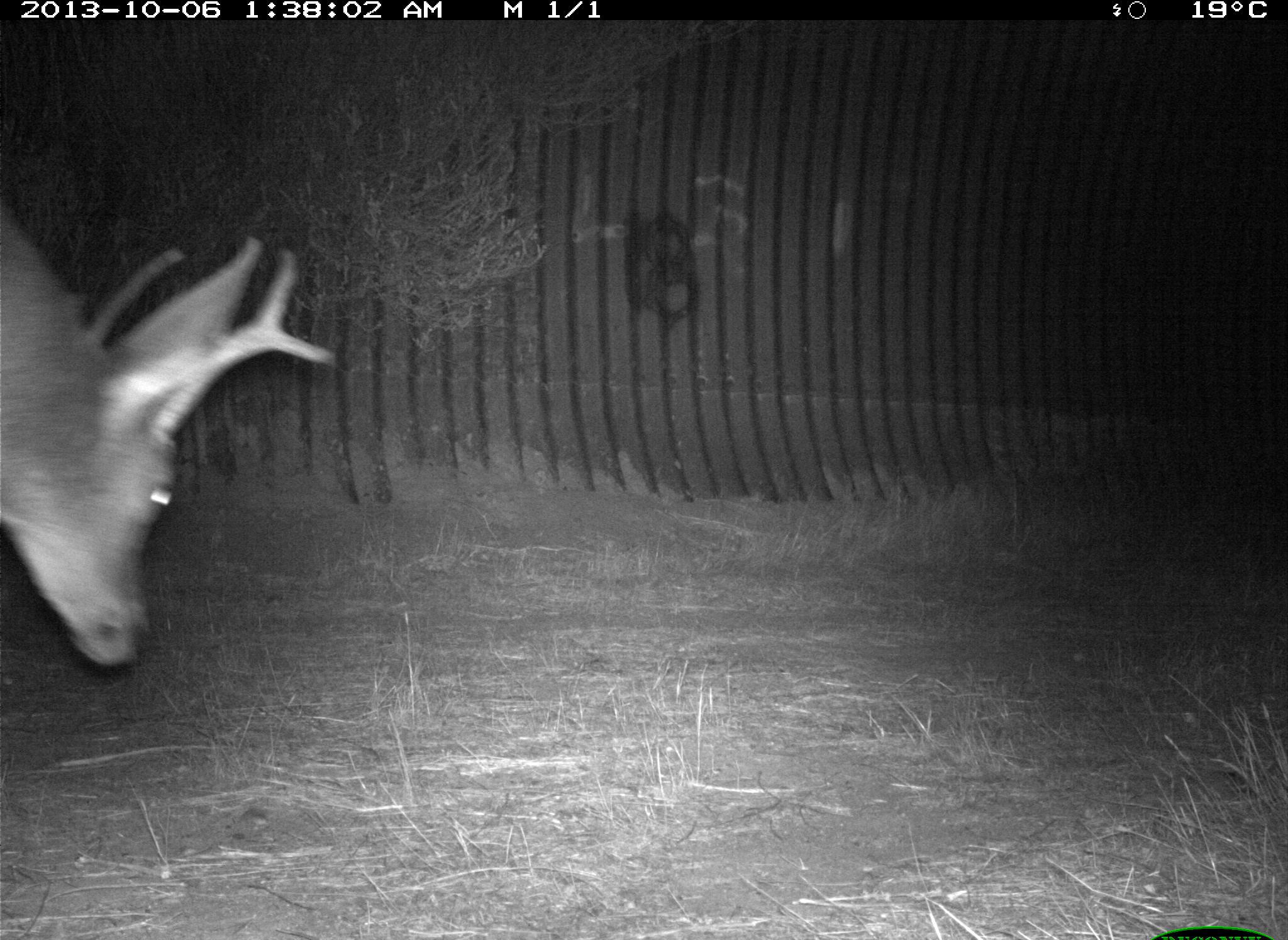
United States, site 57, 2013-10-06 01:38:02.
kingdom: Animalia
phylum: Chordata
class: Mammalia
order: Artiodactyla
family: Cervidae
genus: Odocoileus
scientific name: Odocoileus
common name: deer